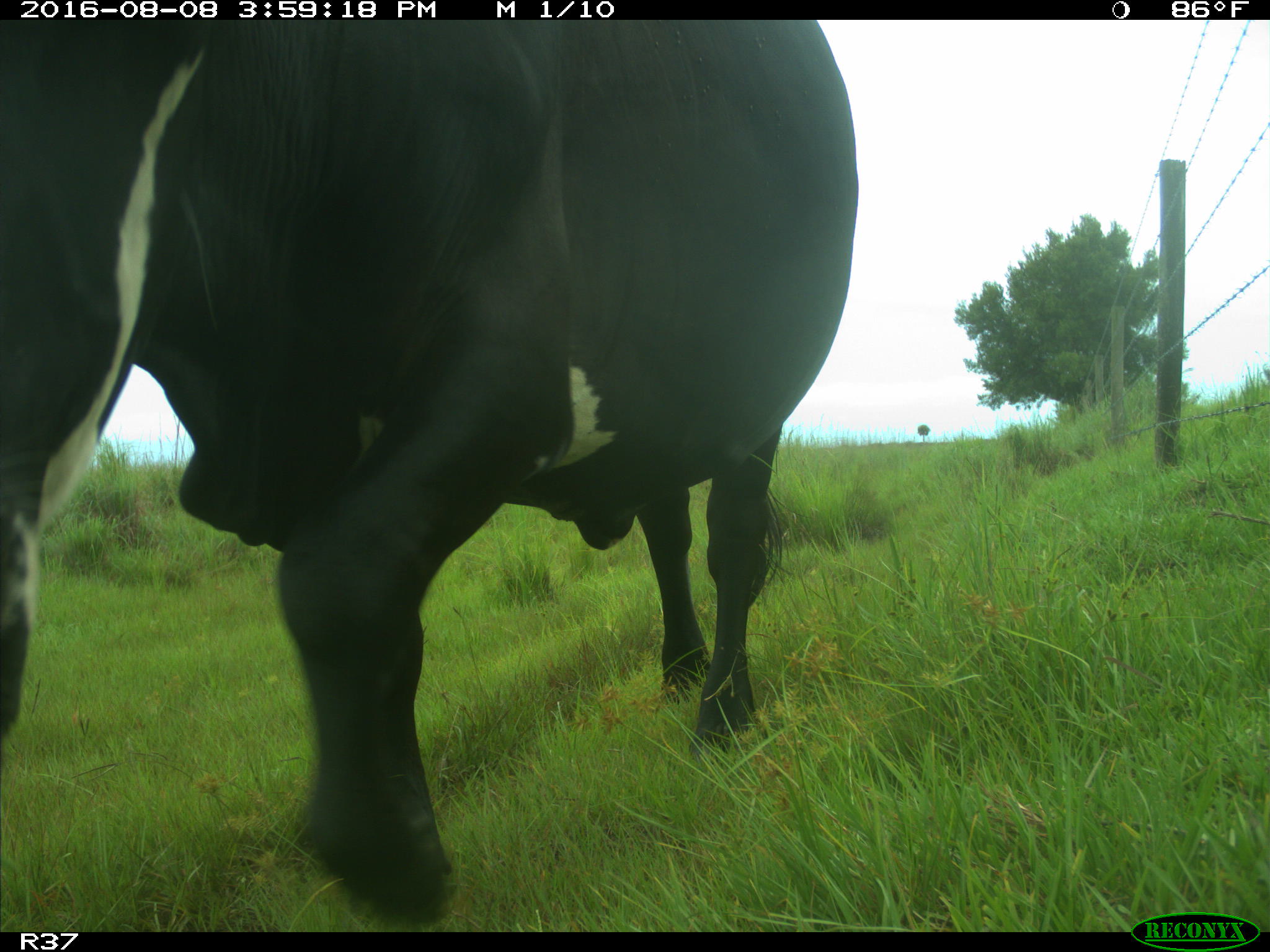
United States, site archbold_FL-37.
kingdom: Animalia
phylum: Chordata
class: Mammalia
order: Artiodactyla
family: Bovidae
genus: Bos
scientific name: Bos taurus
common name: domestic cow